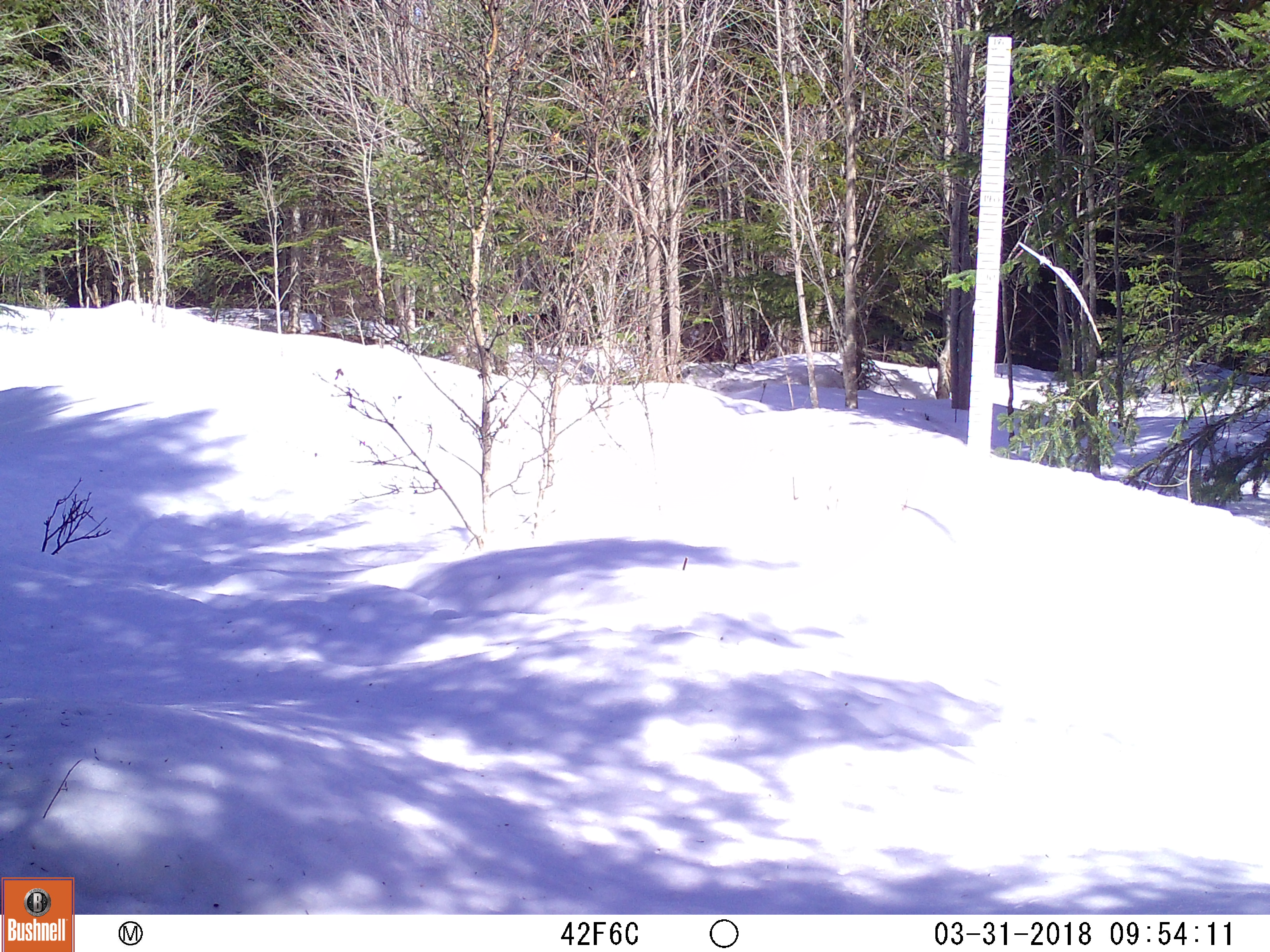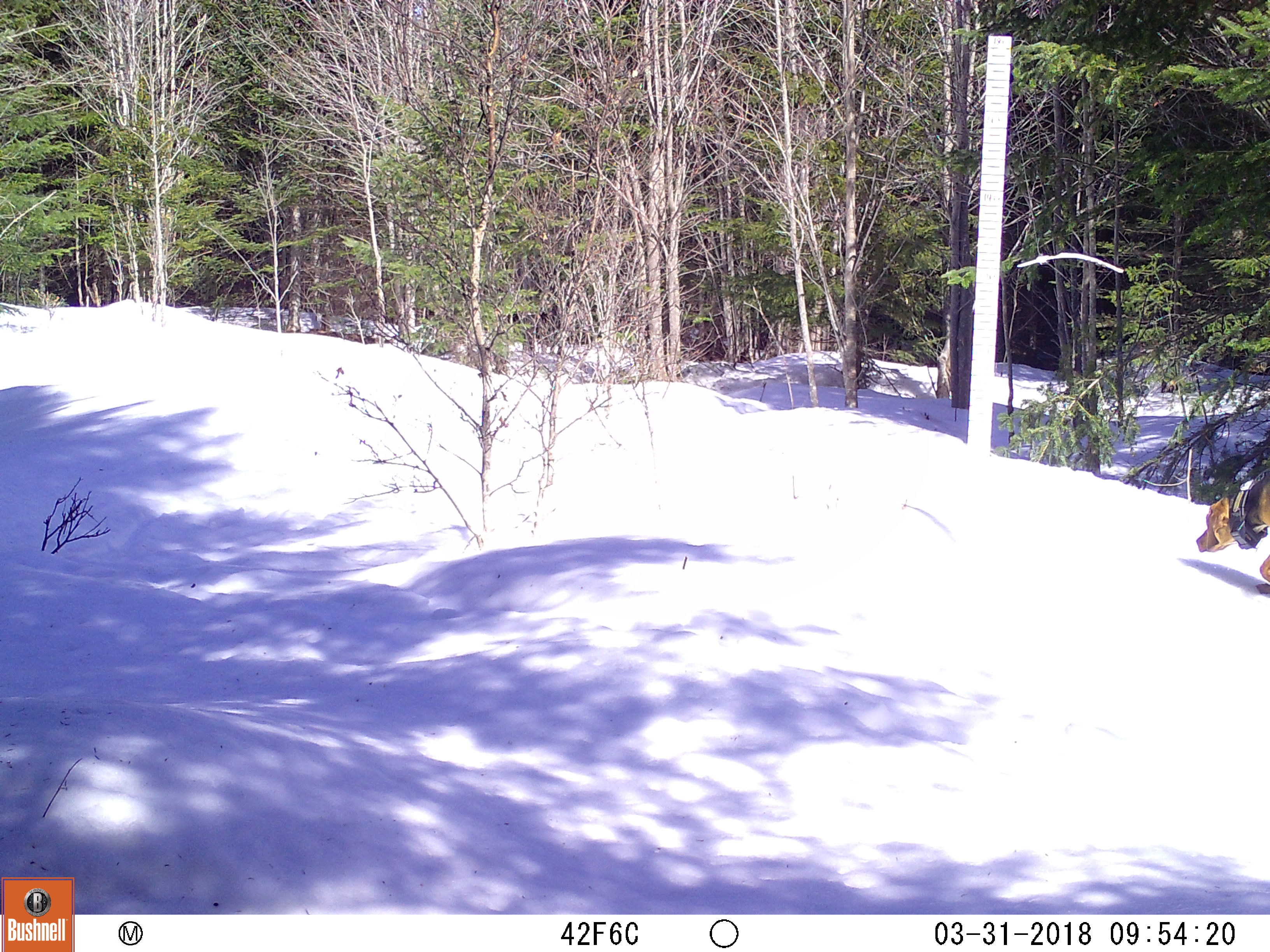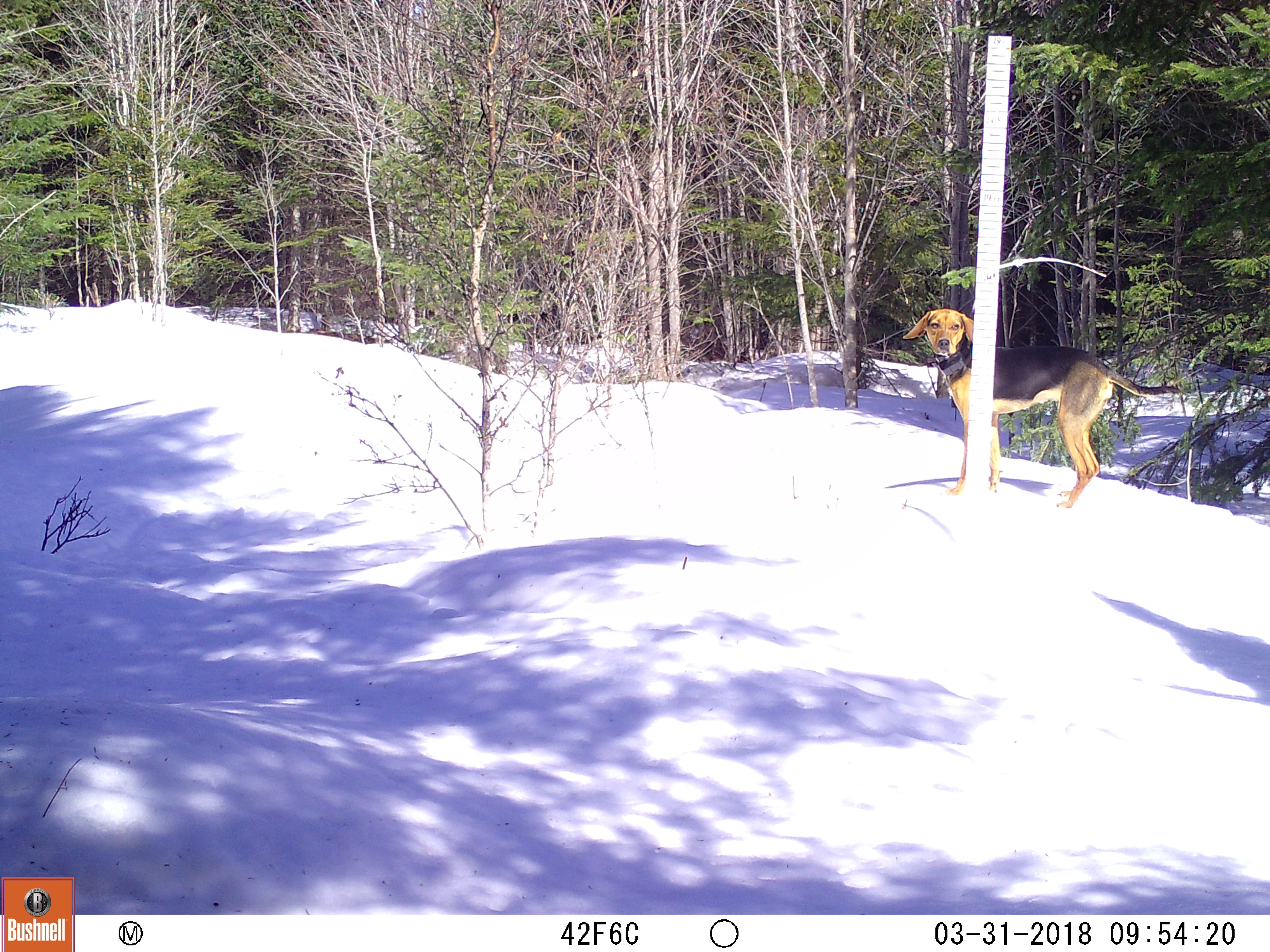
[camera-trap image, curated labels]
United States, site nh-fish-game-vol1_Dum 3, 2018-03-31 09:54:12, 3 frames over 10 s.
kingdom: Animalia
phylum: Chordata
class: Mammalia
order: Carnivora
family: Canidae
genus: Canis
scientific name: Canis familiaris familiaris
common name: domestic dog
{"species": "domestic dog (Canis familiaris familiaris)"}